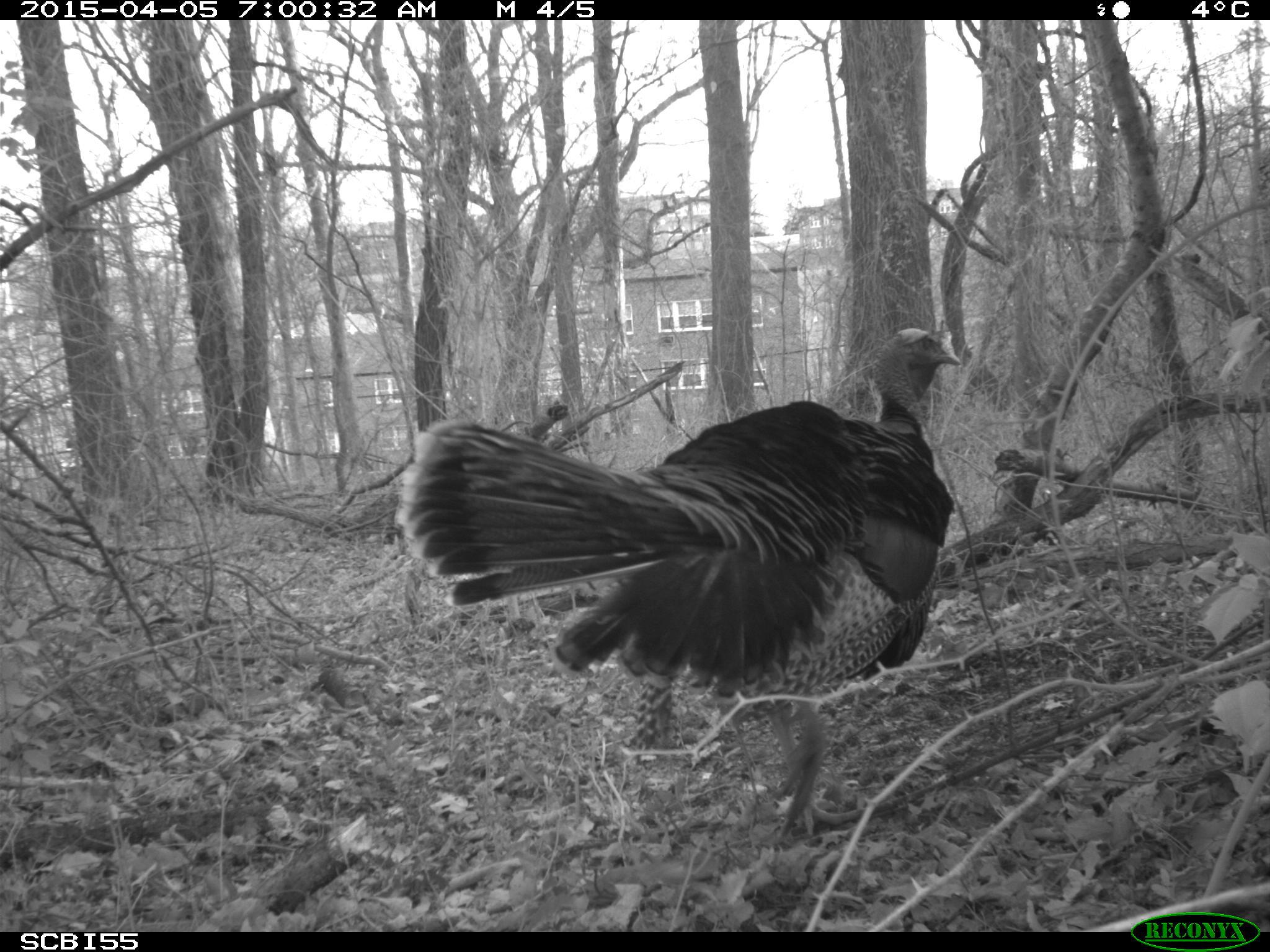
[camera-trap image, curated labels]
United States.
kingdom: Animalia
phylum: Chordata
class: Aves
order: Galliformes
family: Phasianidae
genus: Meleagris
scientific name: Meleagris gallopavo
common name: wild turkey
Wild Turkey (Meleagris gallopavo).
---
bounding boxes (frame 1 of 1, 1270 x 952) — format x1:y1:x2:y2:
Wild Turkey: 392:315:966:835